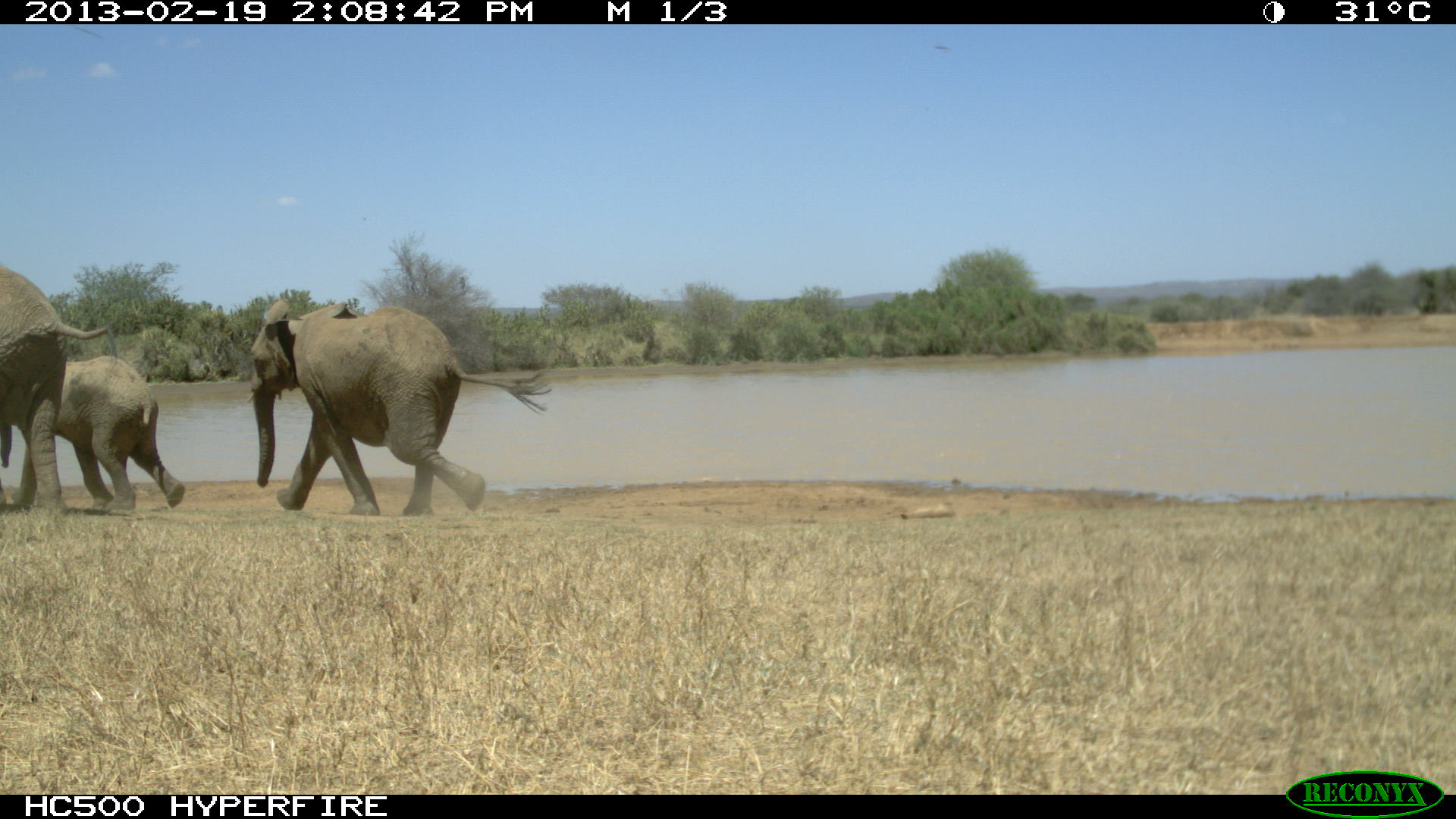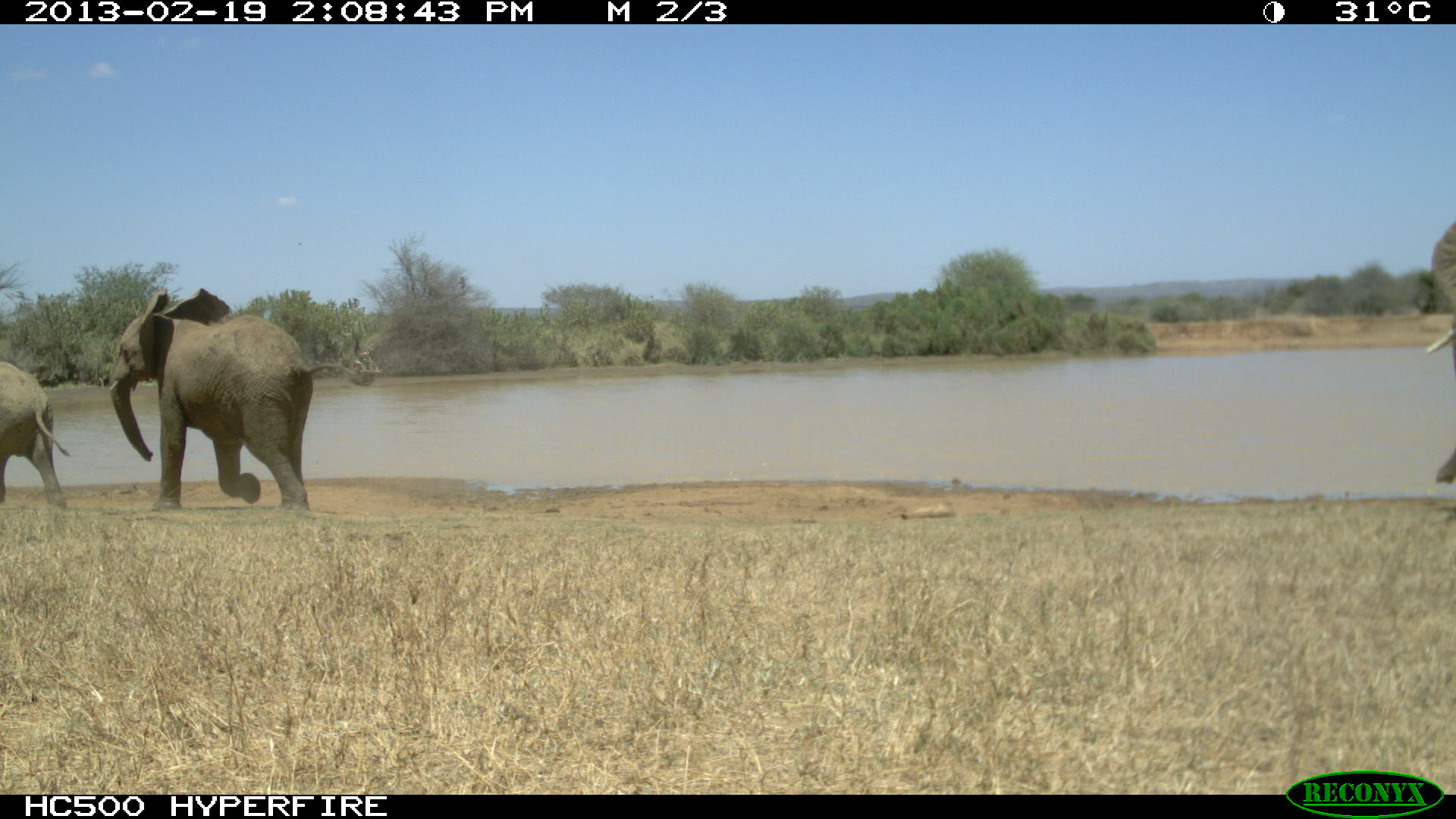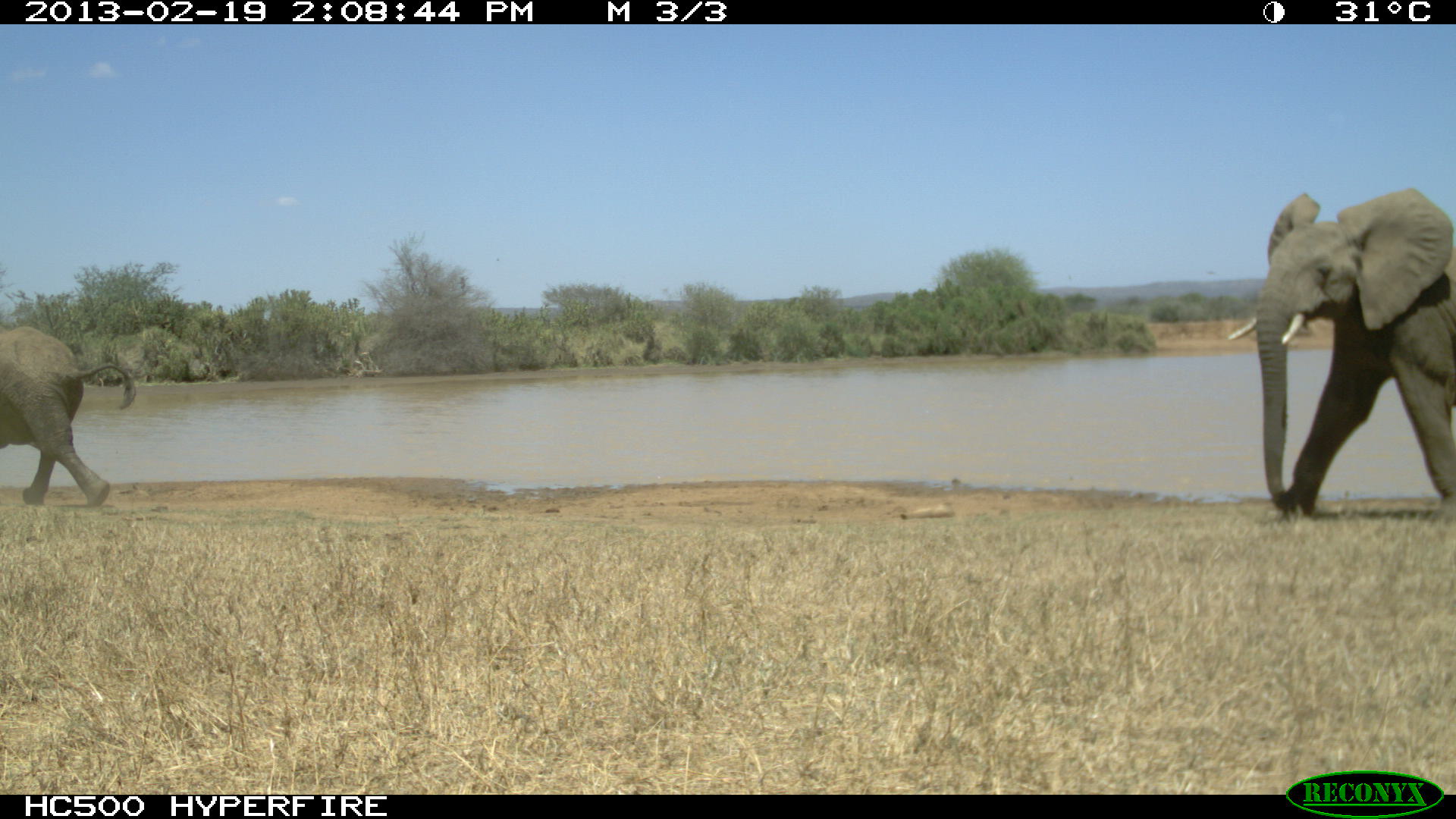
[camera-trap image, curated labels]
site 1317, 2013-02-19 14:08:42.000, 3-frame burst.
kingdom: Animalia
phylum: Chordata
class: Mammalia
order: Proboscidea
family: Elephantidae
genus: Loxodonta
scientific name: Loxodonta africana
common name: african bush elephant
Loxodonta africana (african bush elephant), count 3.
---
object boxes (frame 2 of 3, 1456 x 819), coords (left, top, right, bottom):
loxodonta africana: (107, 286, 379, 508); (0, 357, 72, 507); (1425, 215, 1456, 482)